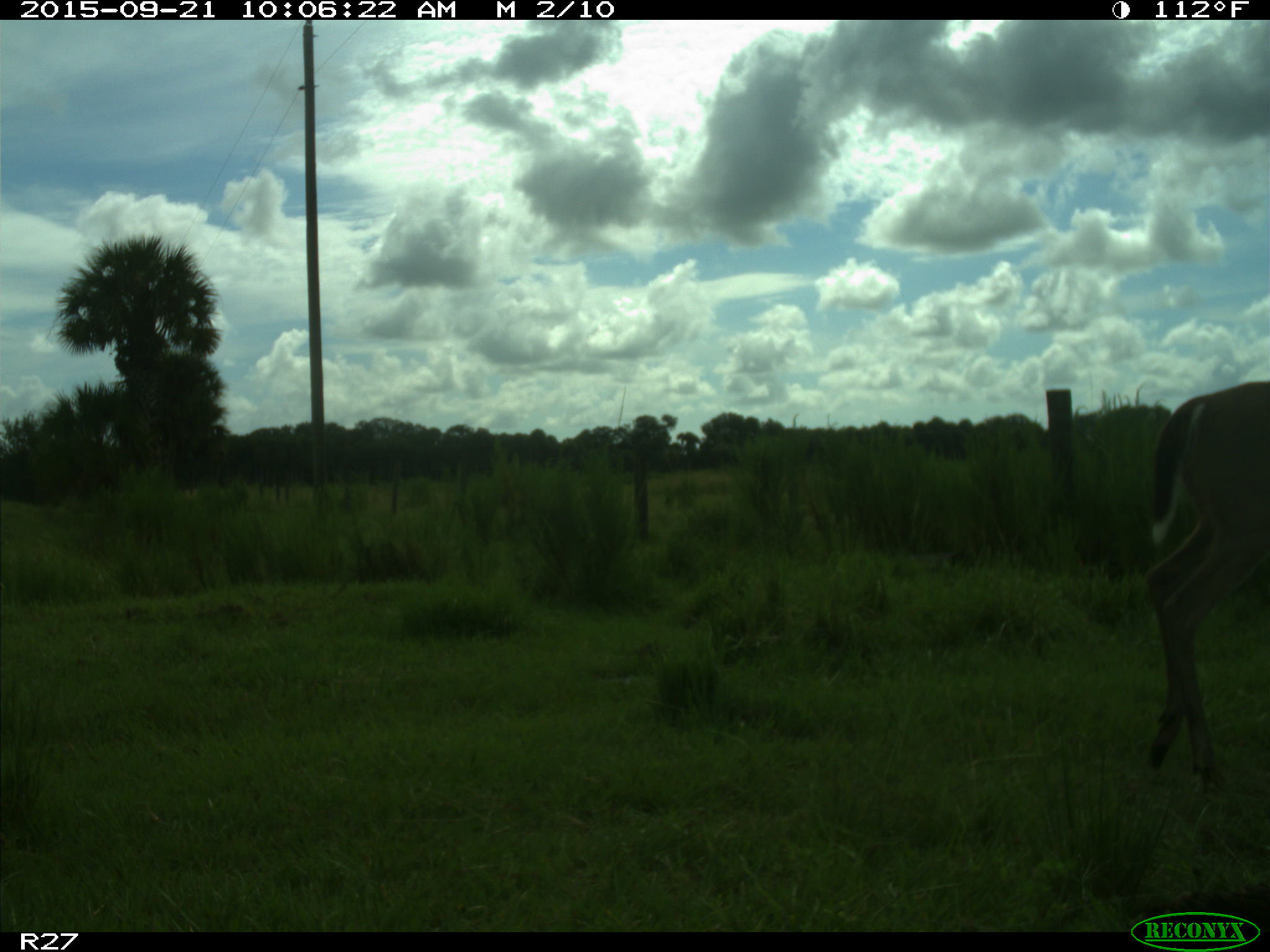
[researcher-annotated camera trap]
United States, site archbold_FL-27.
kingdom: Animalia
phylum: Chordata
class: Mammalia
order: Artiodactyla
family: Cervidae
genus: Odocoileus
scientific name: Odocoileus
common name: deer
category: unidentified deer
Unidentified deer (deer) (Odocoileus).